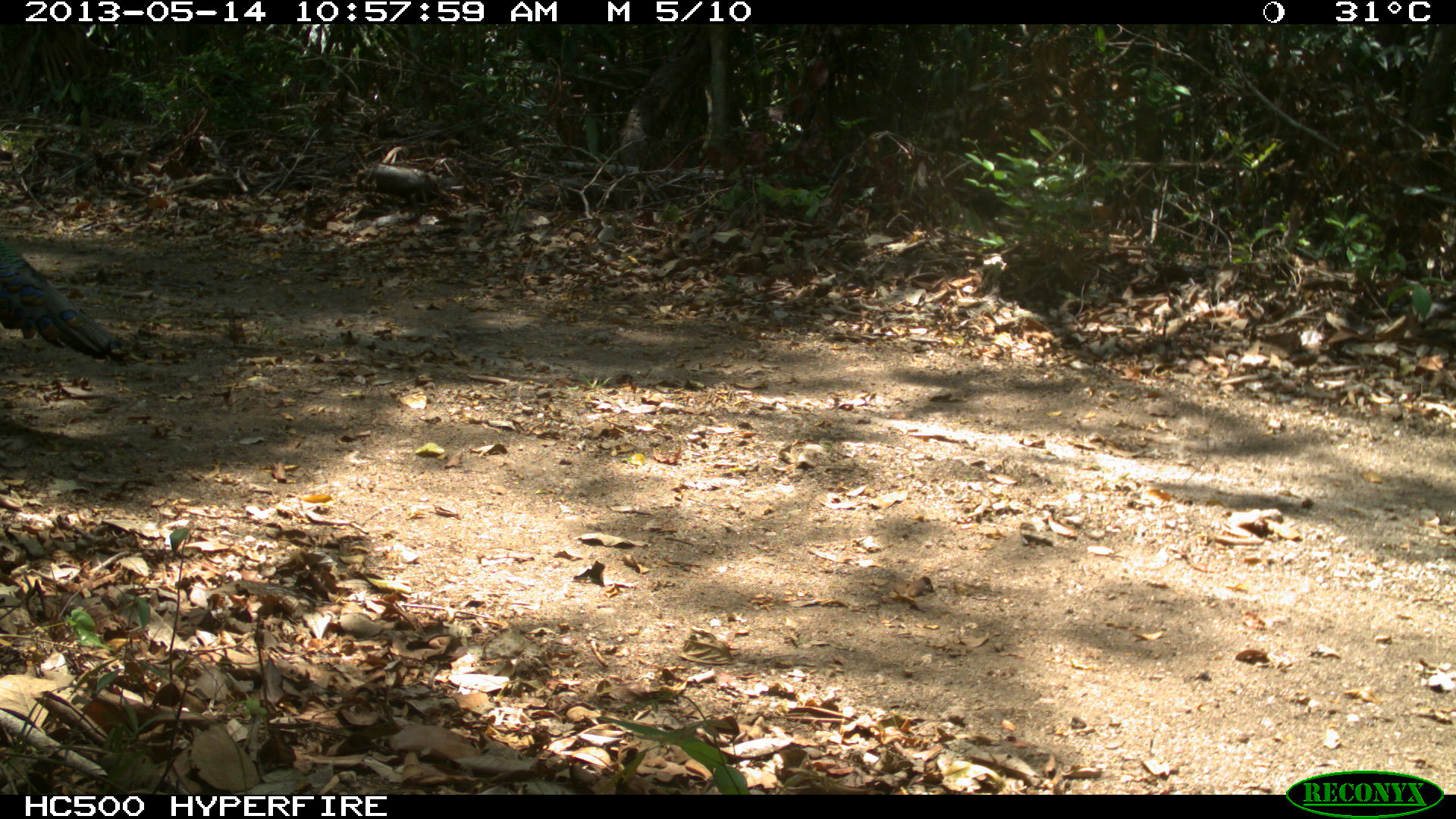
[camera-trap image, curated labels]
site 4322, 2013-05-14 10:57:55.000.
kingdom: Animalia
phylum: Chordata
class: Aves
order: Galliformes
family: Phasianidae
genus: Meleagris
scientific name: Meleagris ocellata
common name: ocellated turkey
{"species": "Meleagris ocellata (ocellated turkey)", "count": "1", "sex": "male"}